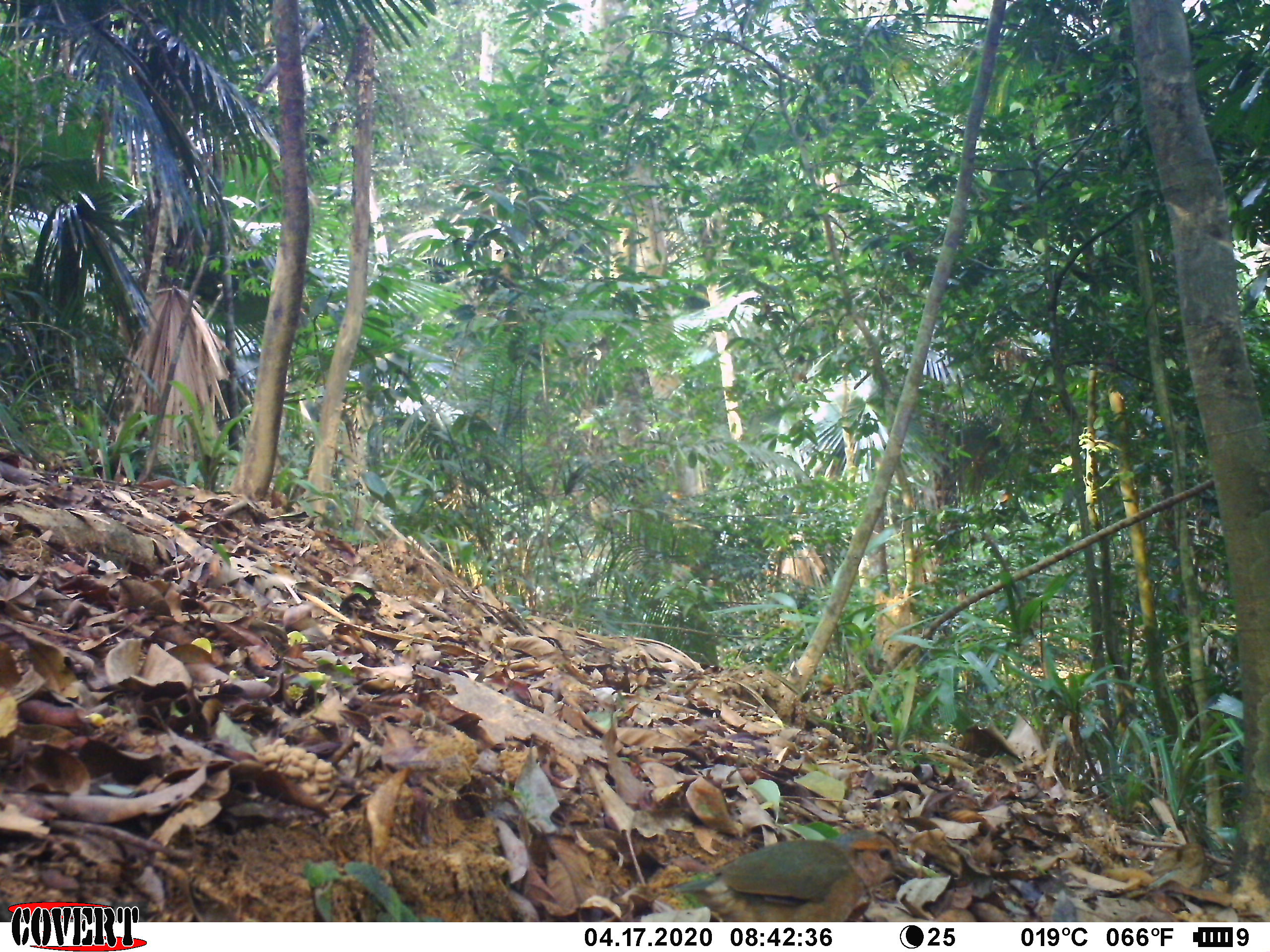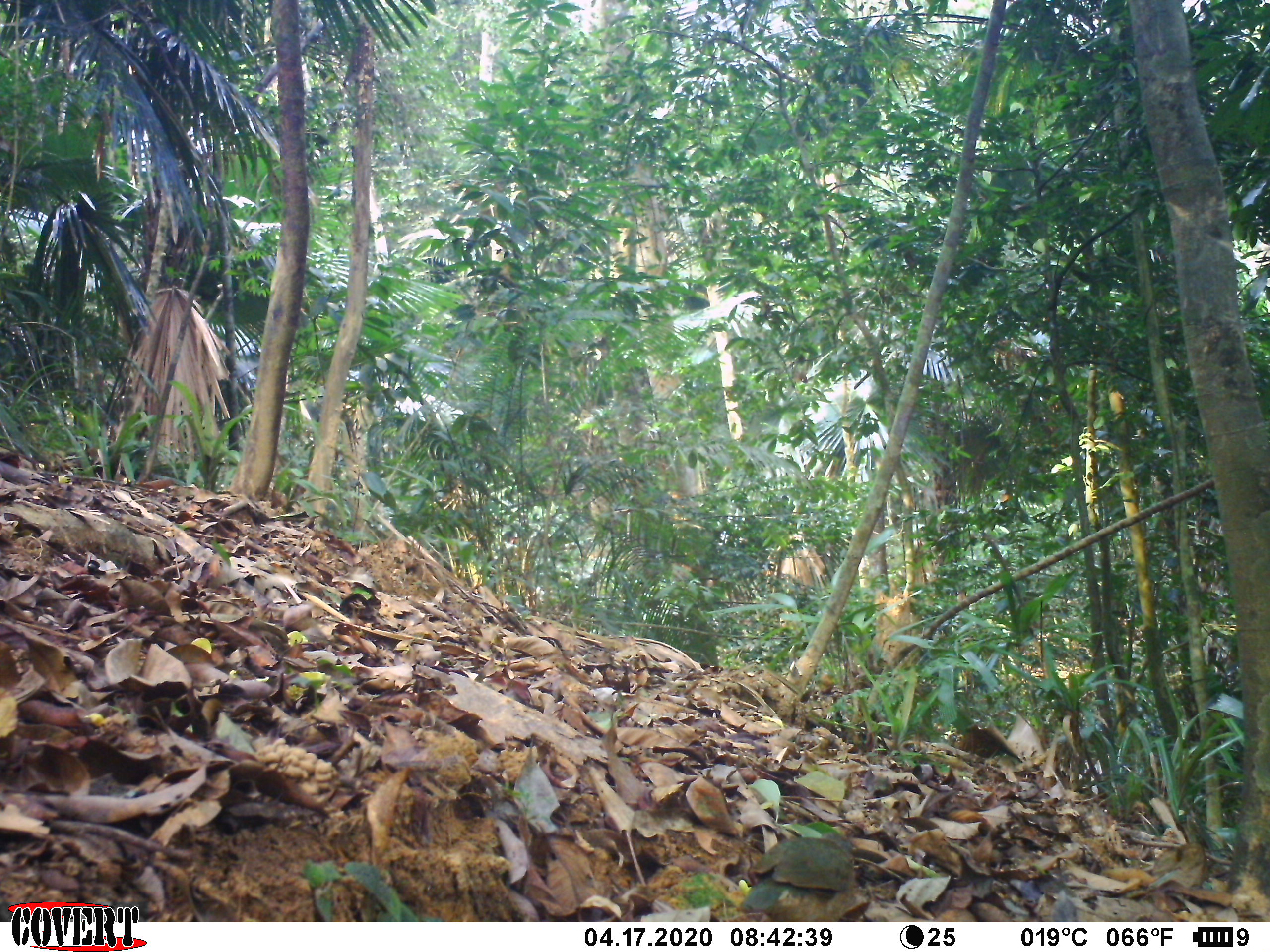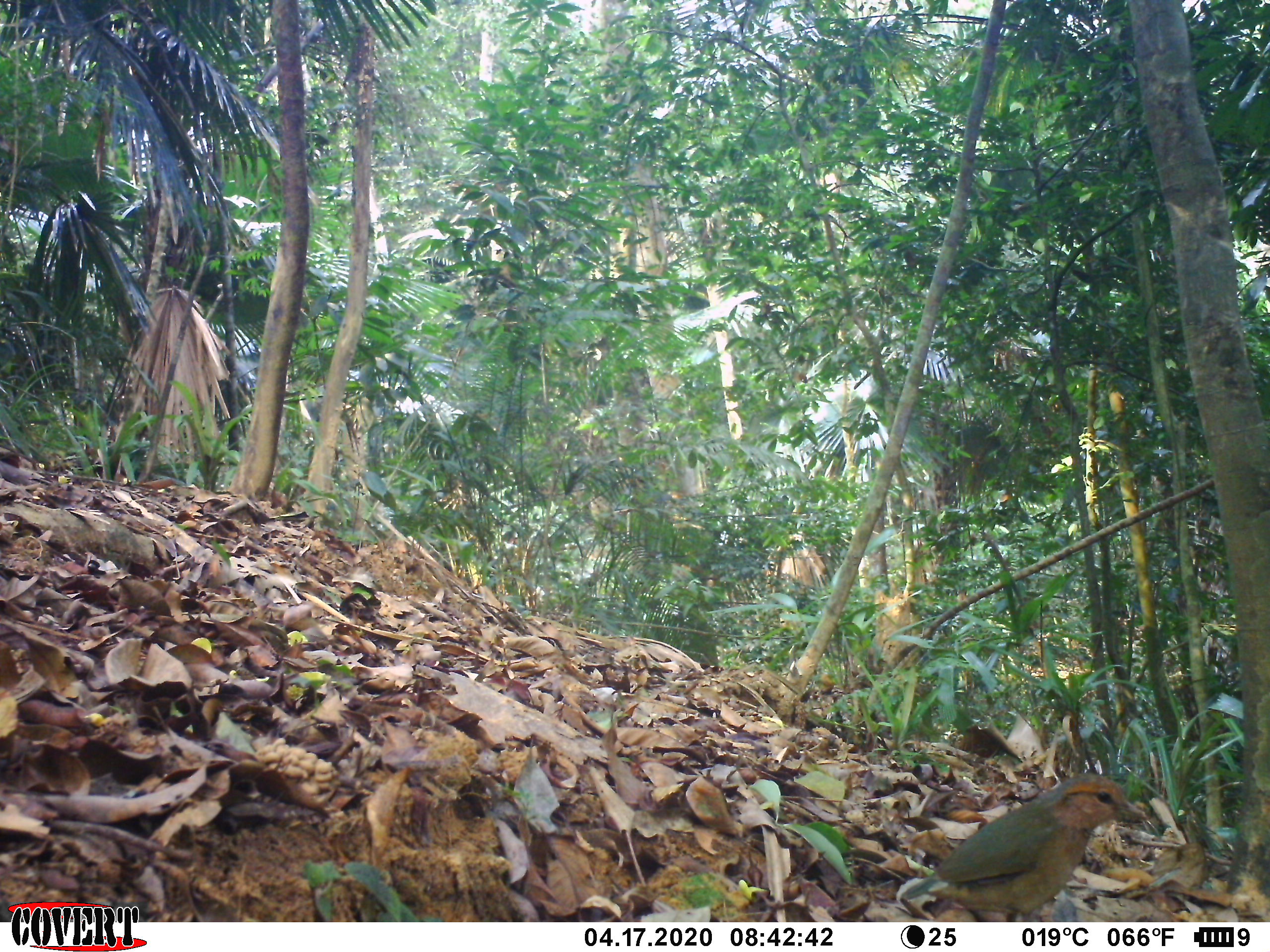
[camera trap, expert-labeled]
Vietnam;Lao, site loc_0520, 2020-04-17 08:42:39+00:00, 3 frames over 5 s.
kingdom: Animalia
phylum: Chordata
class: Aves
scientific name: Aves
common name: bird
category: unidentified bird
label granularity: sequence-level